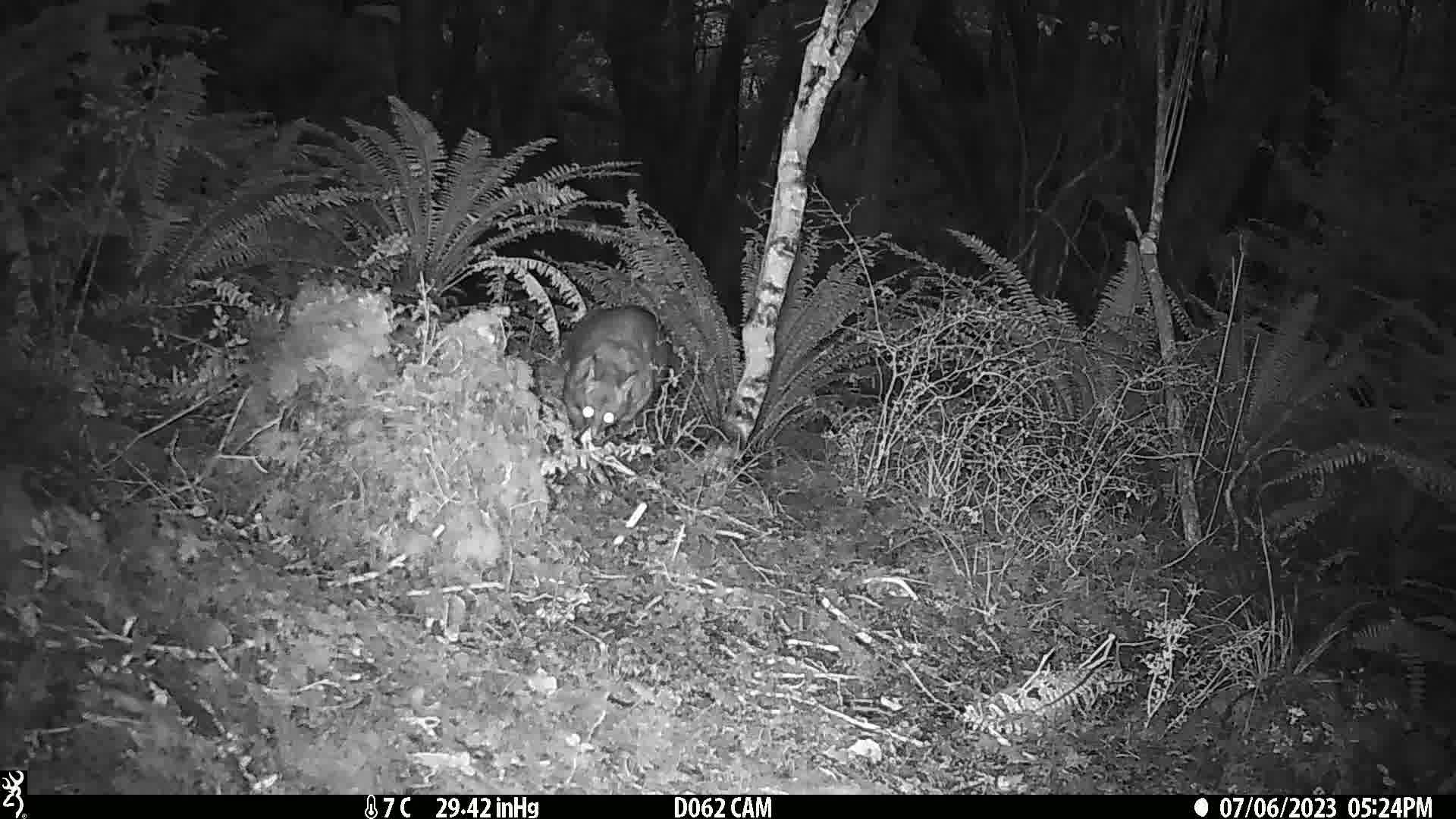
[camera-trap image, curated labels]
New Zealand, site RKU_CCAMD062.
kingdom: Animalia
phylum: Chordata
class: Mammalia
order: Diprotodontia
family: Phalangeridae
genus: Trichosurus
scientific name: Trichosurus vulpecula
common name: common brushtail possum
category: possum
Possum (common brushtail possum) (Trichosurus vulpecula).